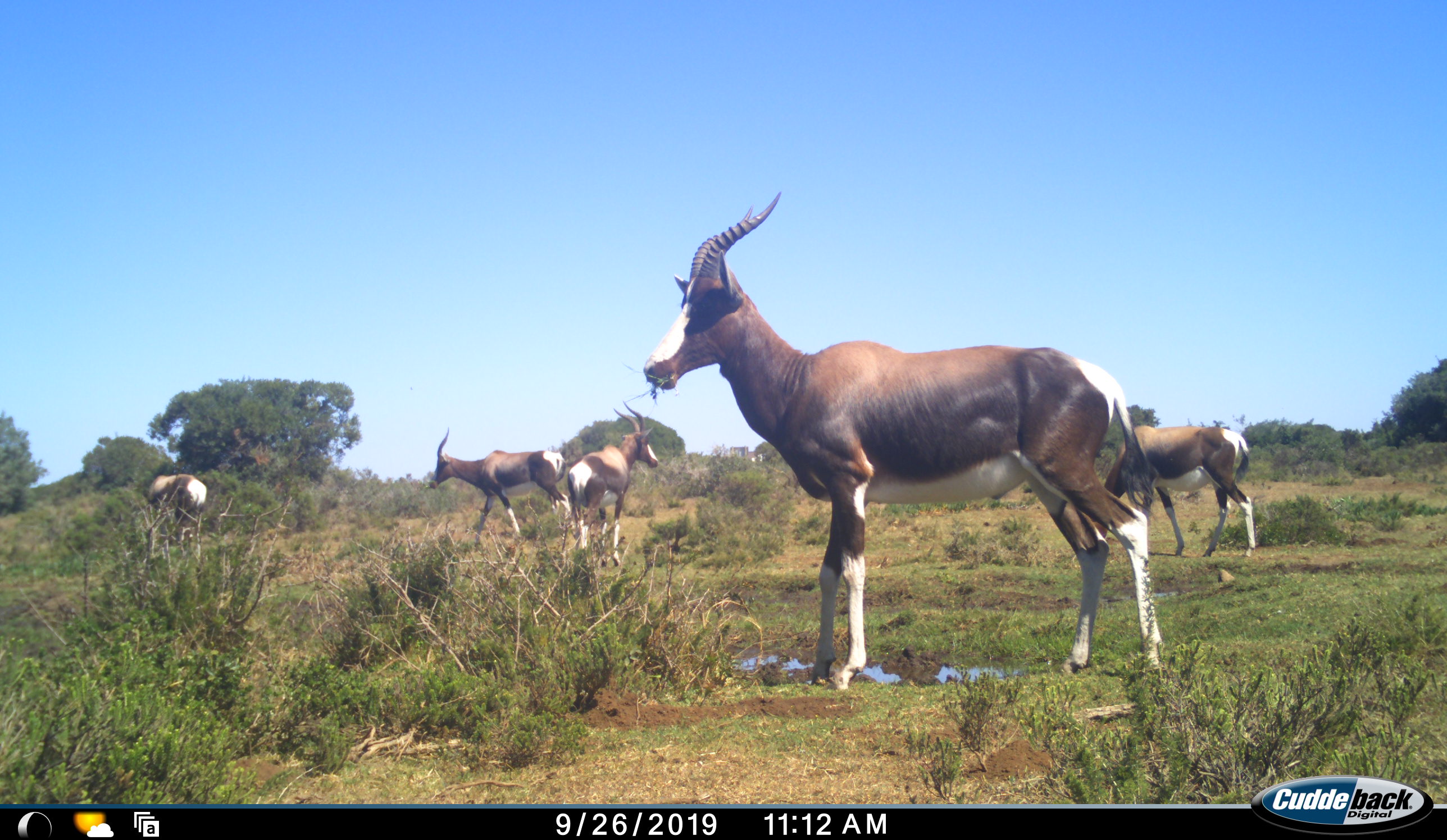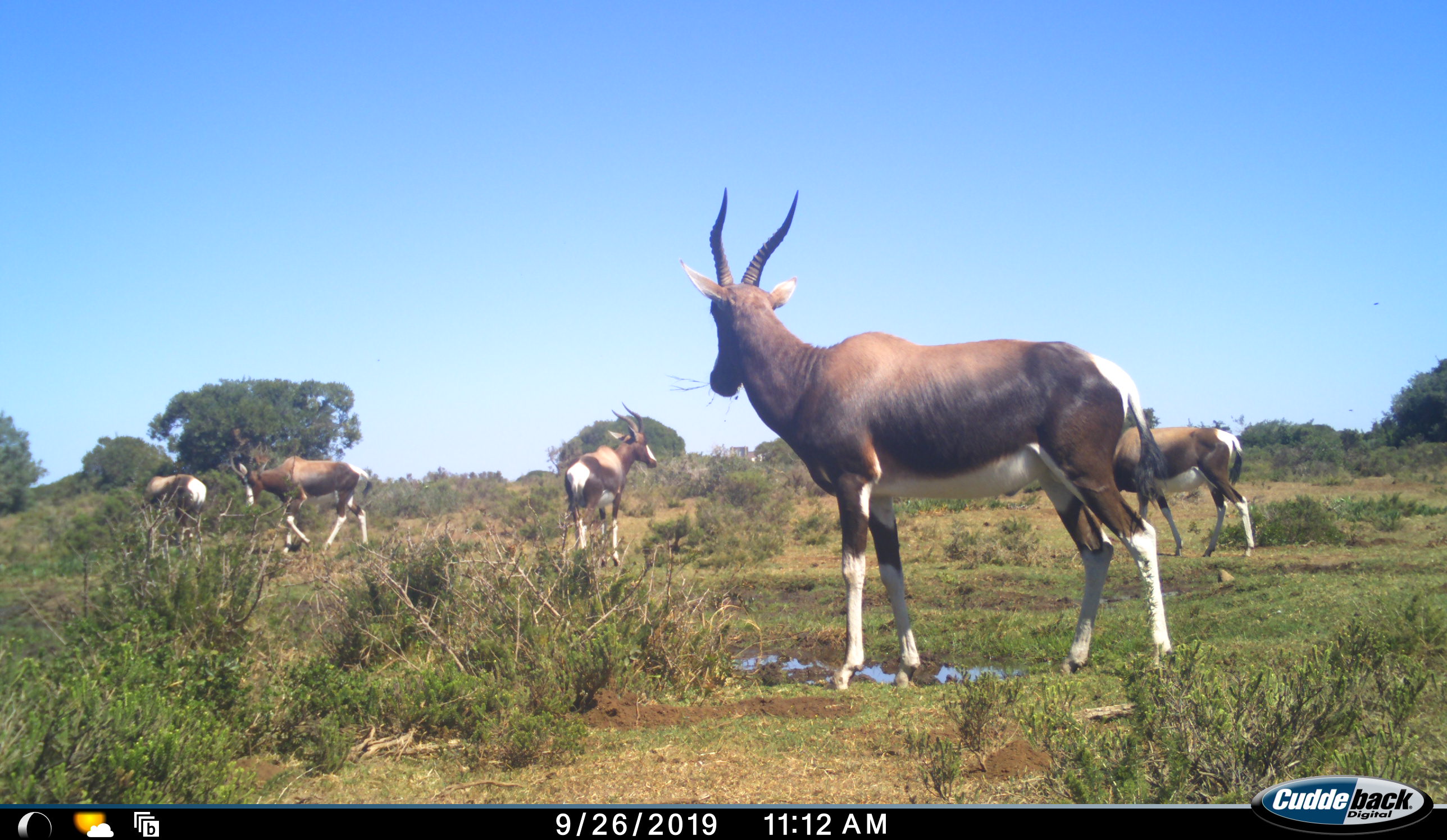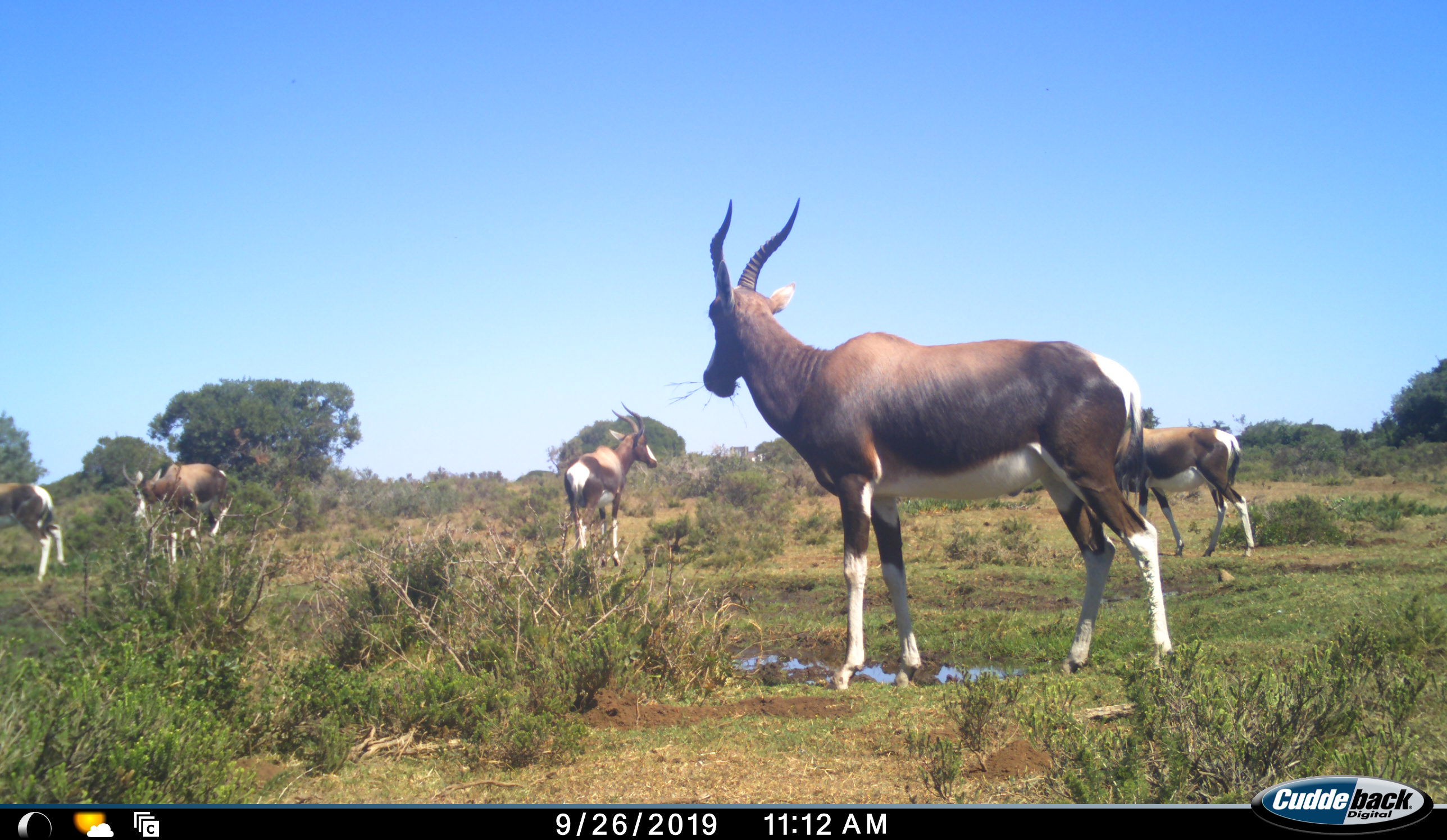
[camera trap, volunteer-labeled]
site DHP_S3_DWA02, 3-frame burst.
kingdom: Animalia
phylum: Chordata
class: Mammalia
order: Artiodactyla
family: Bovidae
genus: Damaliscus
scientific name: Damaliscus pygargus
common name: bontebok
Bontebok (Damaliscus pygargus), count 5. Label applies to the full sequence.